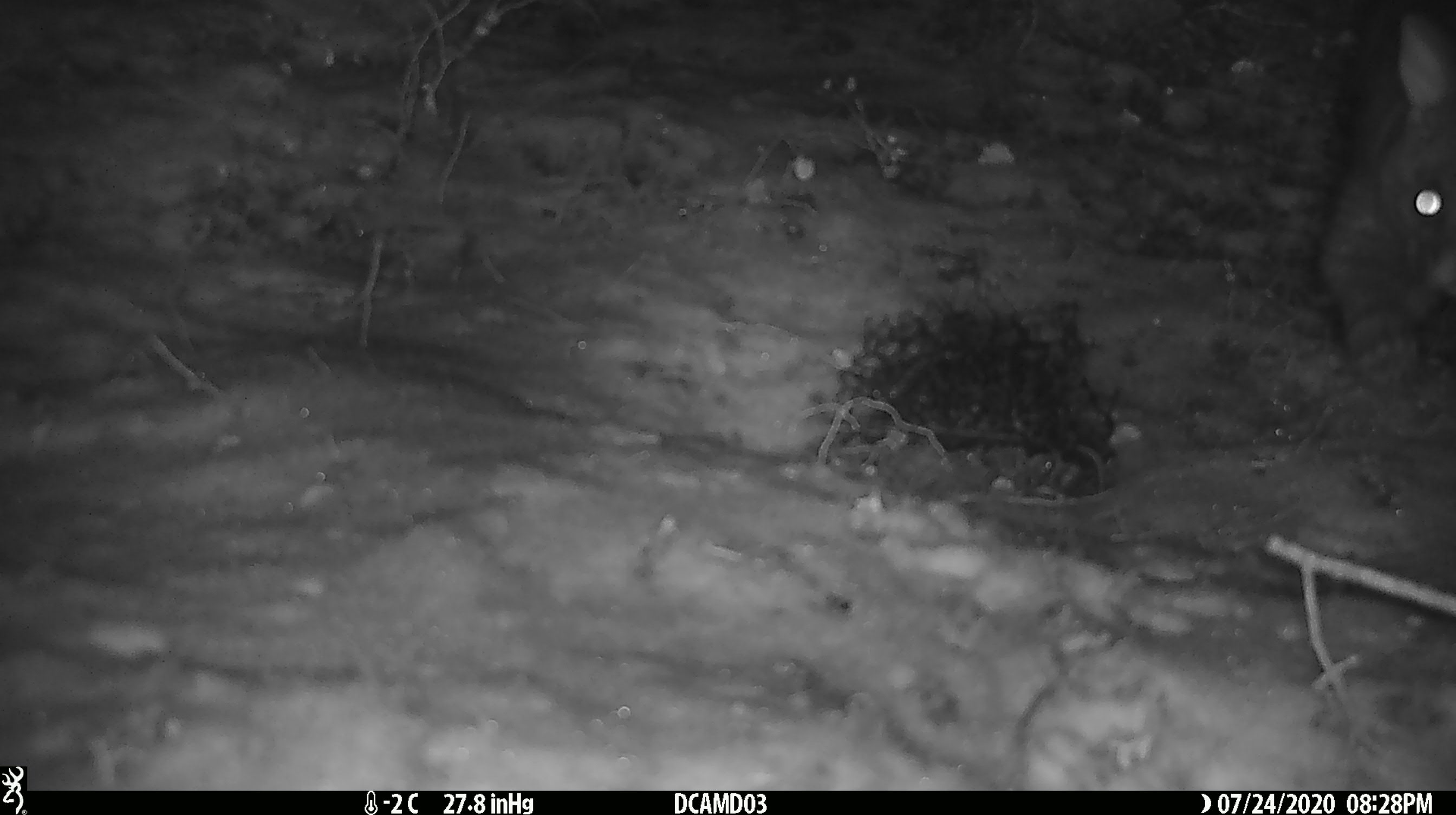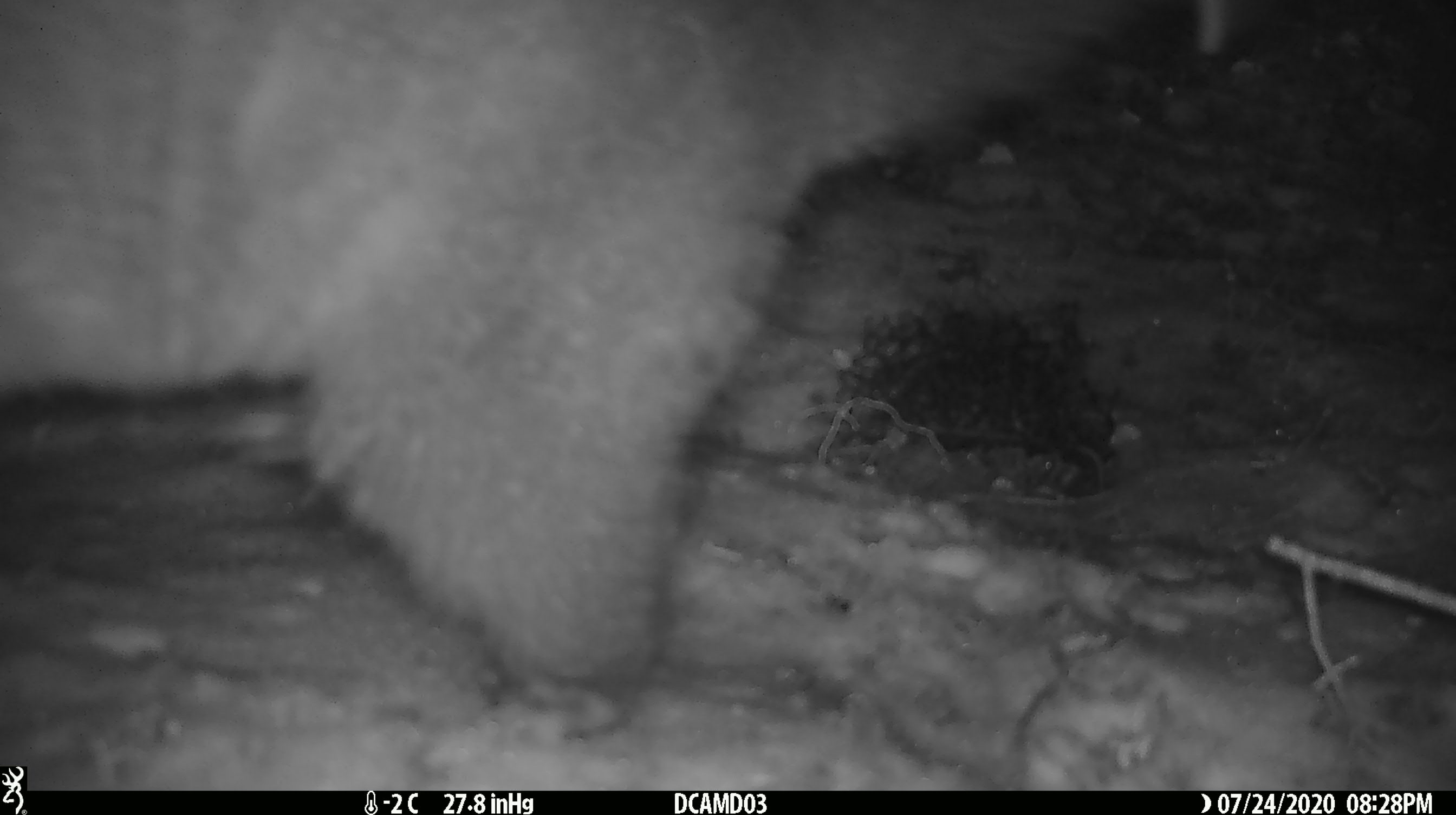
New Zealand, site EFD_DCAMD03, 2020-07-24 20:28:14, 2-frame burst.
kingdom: Animalia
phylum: Chordata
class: Mammalia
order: Diprotodontia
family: Phalangeridae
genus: Trichosurus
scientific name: Trichosurus vulpecula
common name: common brushtail possum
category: possum